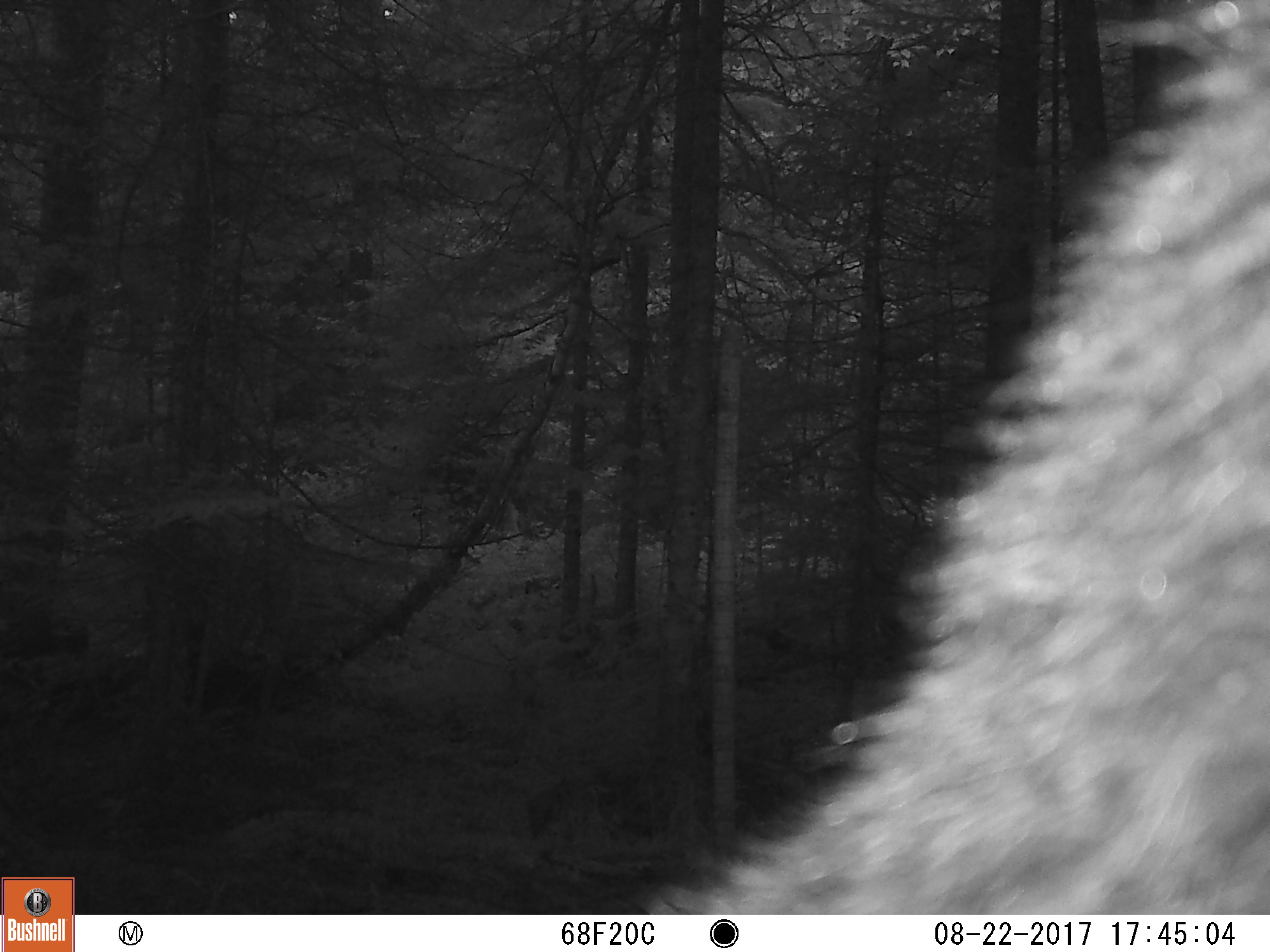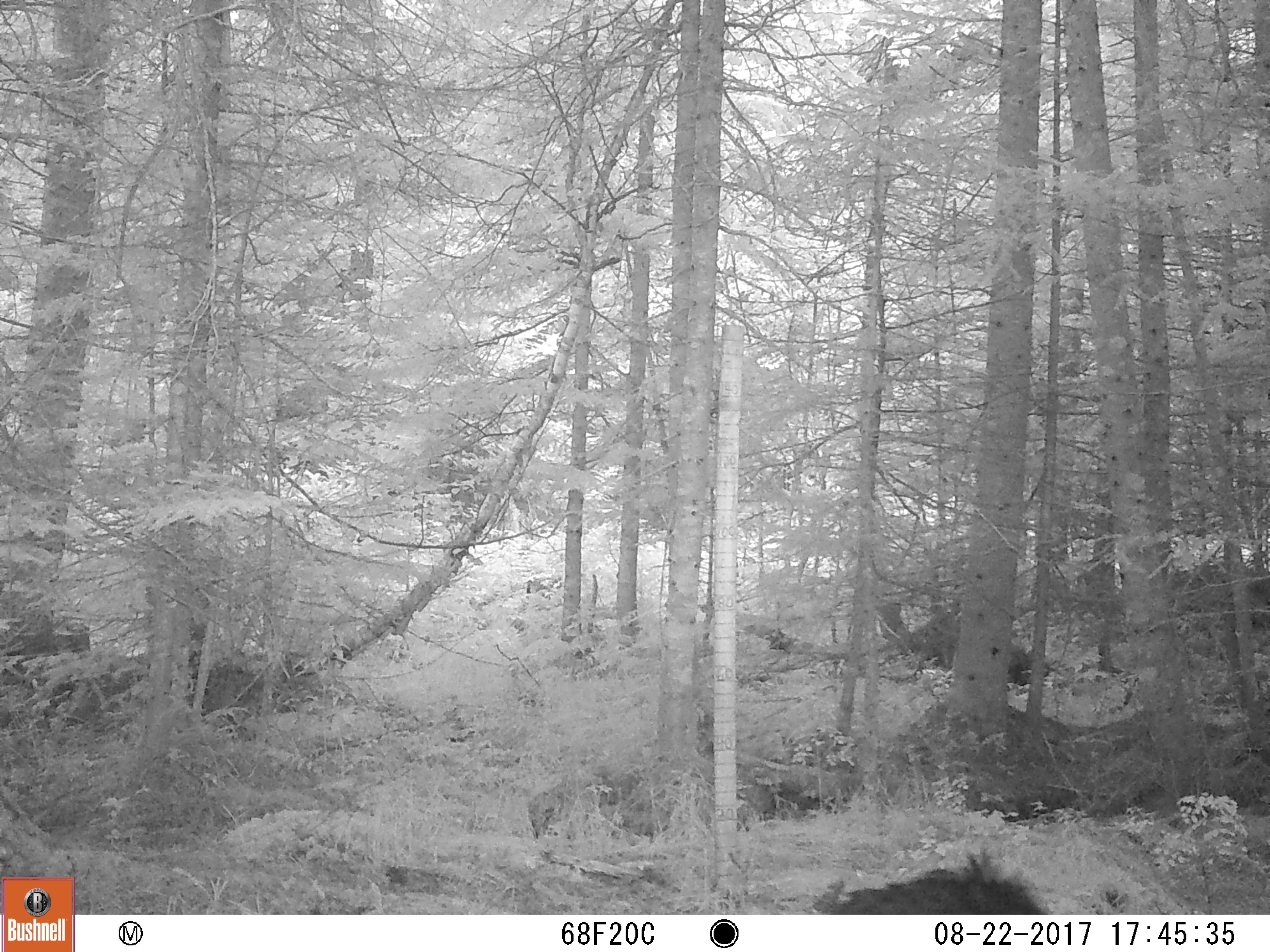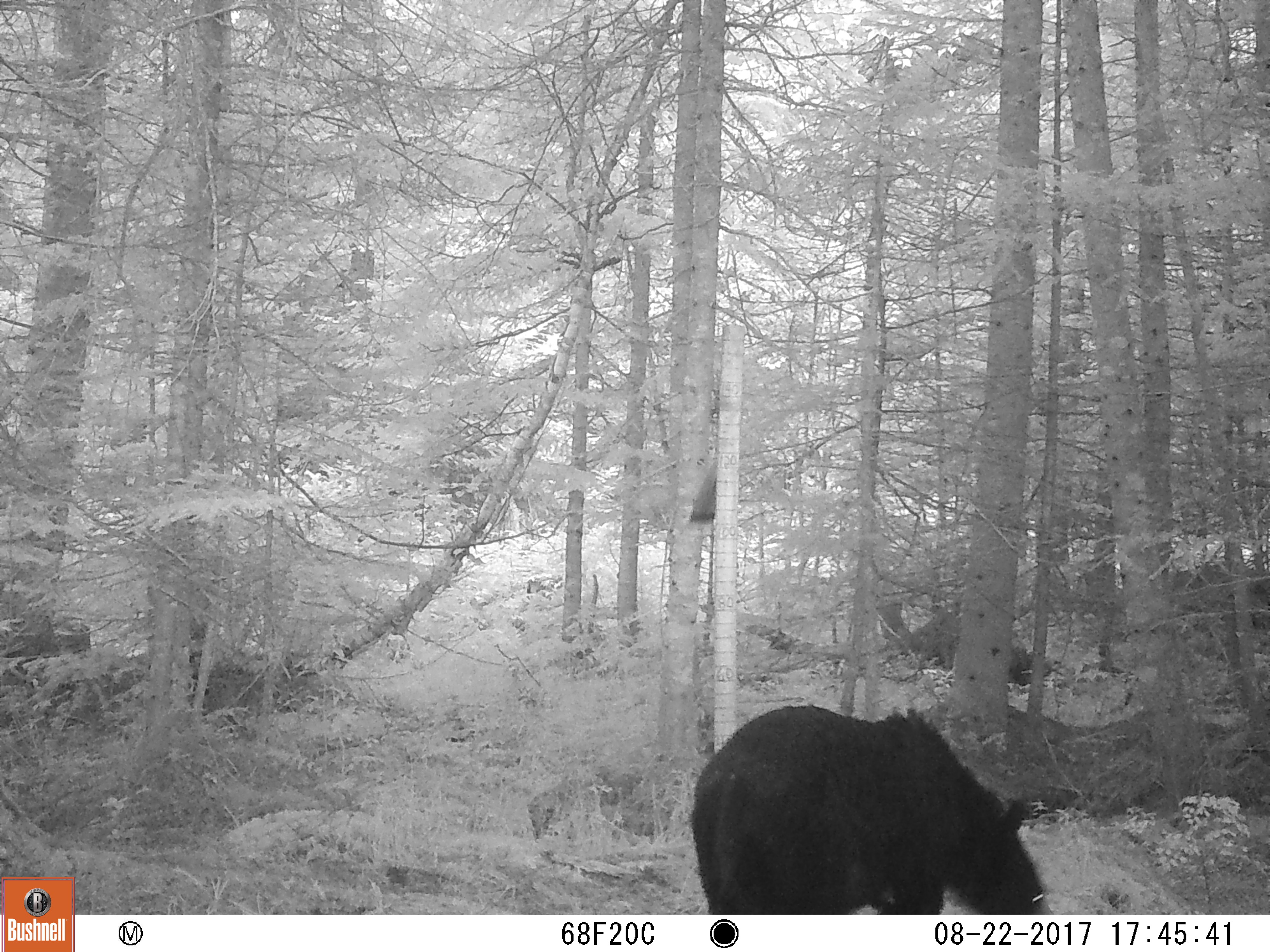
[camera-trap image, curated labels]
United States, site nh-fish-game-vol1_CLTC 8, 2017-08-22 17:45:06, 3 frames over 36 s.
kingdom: Animalia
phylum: Chordata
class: Mammalia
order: Carnivora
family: Ursidae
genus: Ursus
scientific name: Ursus americanus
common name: black bear